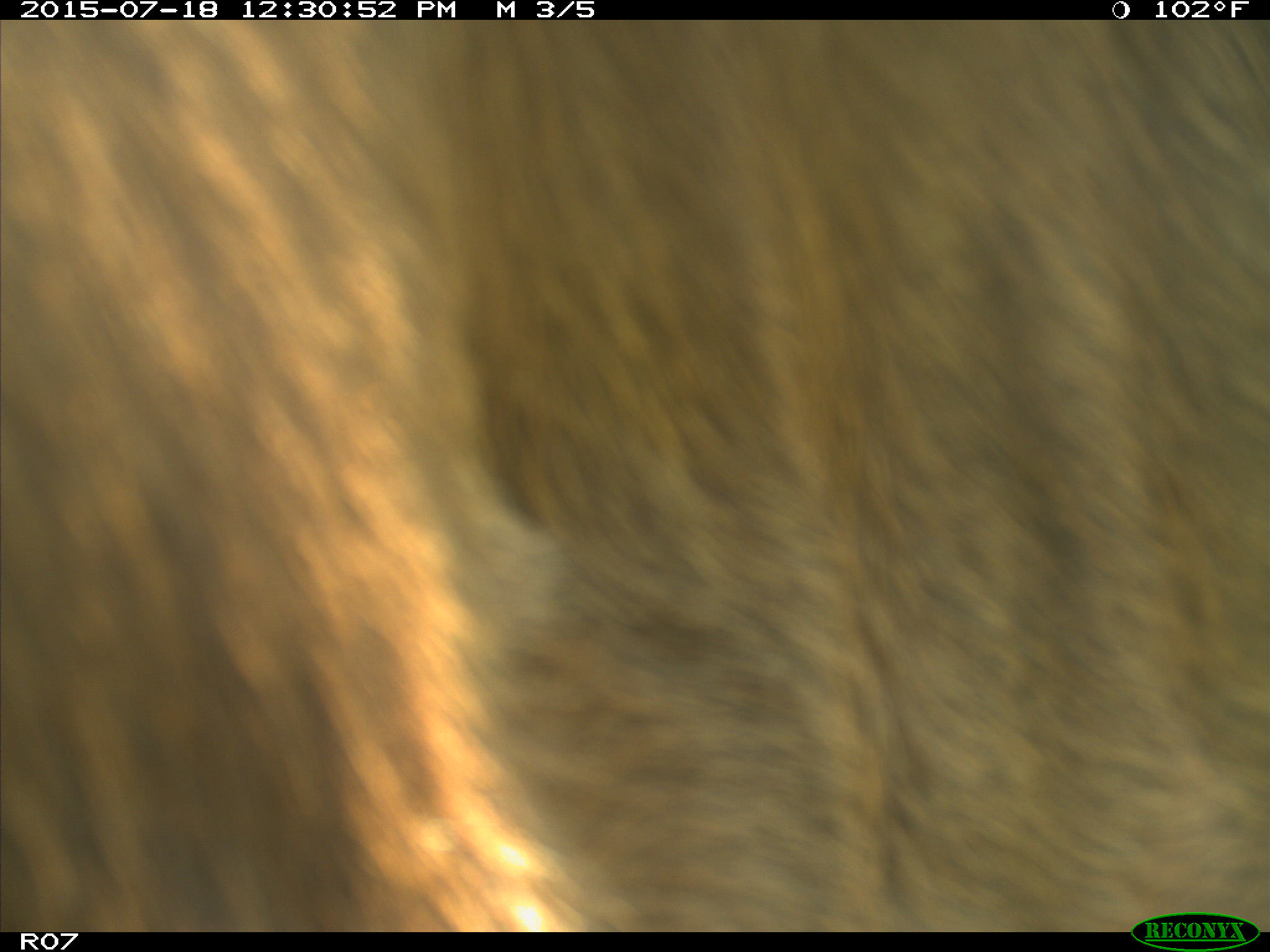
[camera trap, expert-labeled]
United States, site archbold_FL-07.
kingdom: Animalia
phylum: Chordata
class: Mammalia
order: Artiodactyla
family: Bovidae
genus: Bos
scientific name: Bos taurus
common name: domestic cow